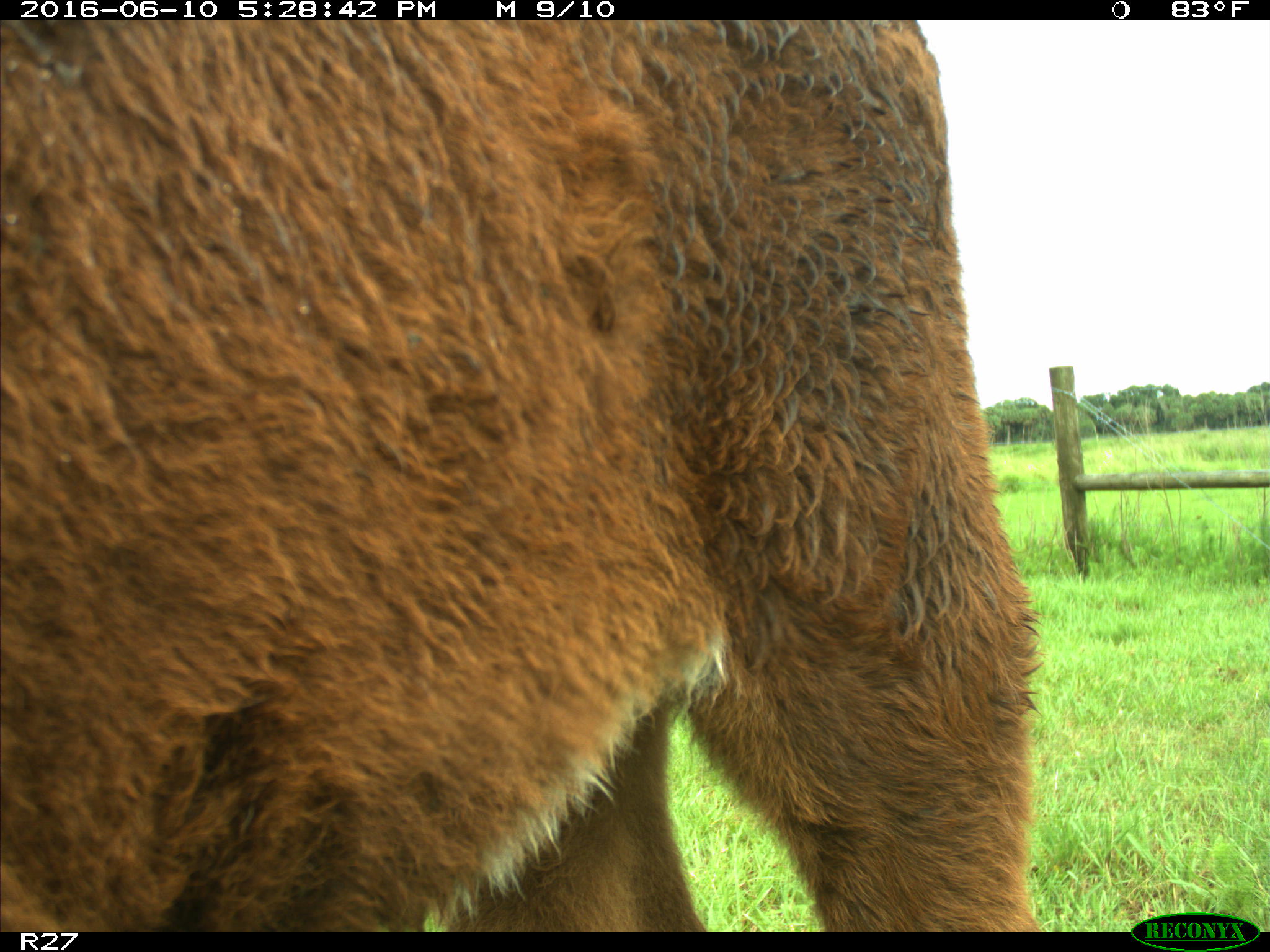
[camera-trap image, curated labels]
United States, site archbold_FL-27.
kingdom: Animalia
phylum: Chordata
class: Mammalia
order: Artiodactyla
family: Bovidae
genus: Bos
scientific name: Bos taurus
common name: domestic cow